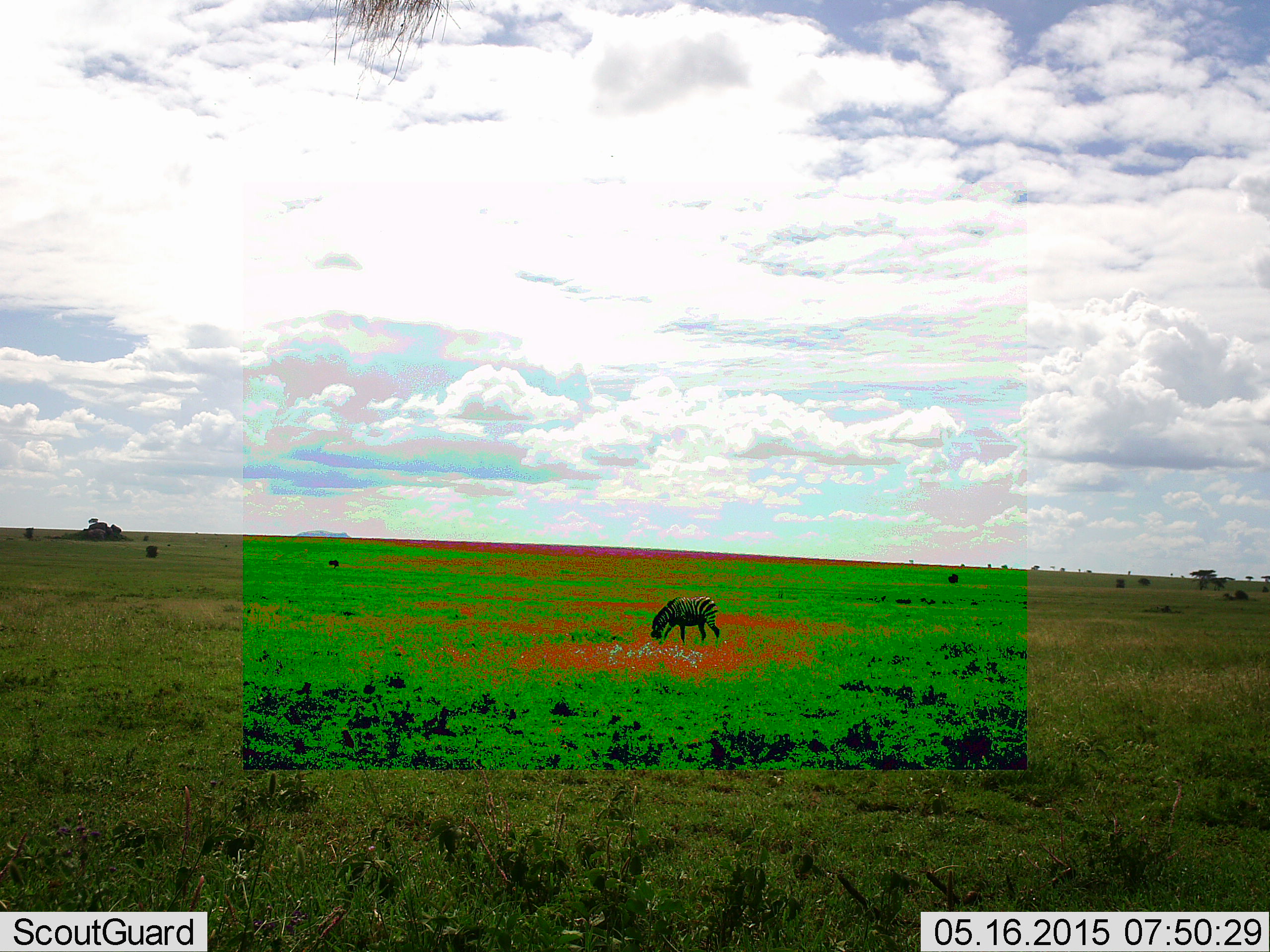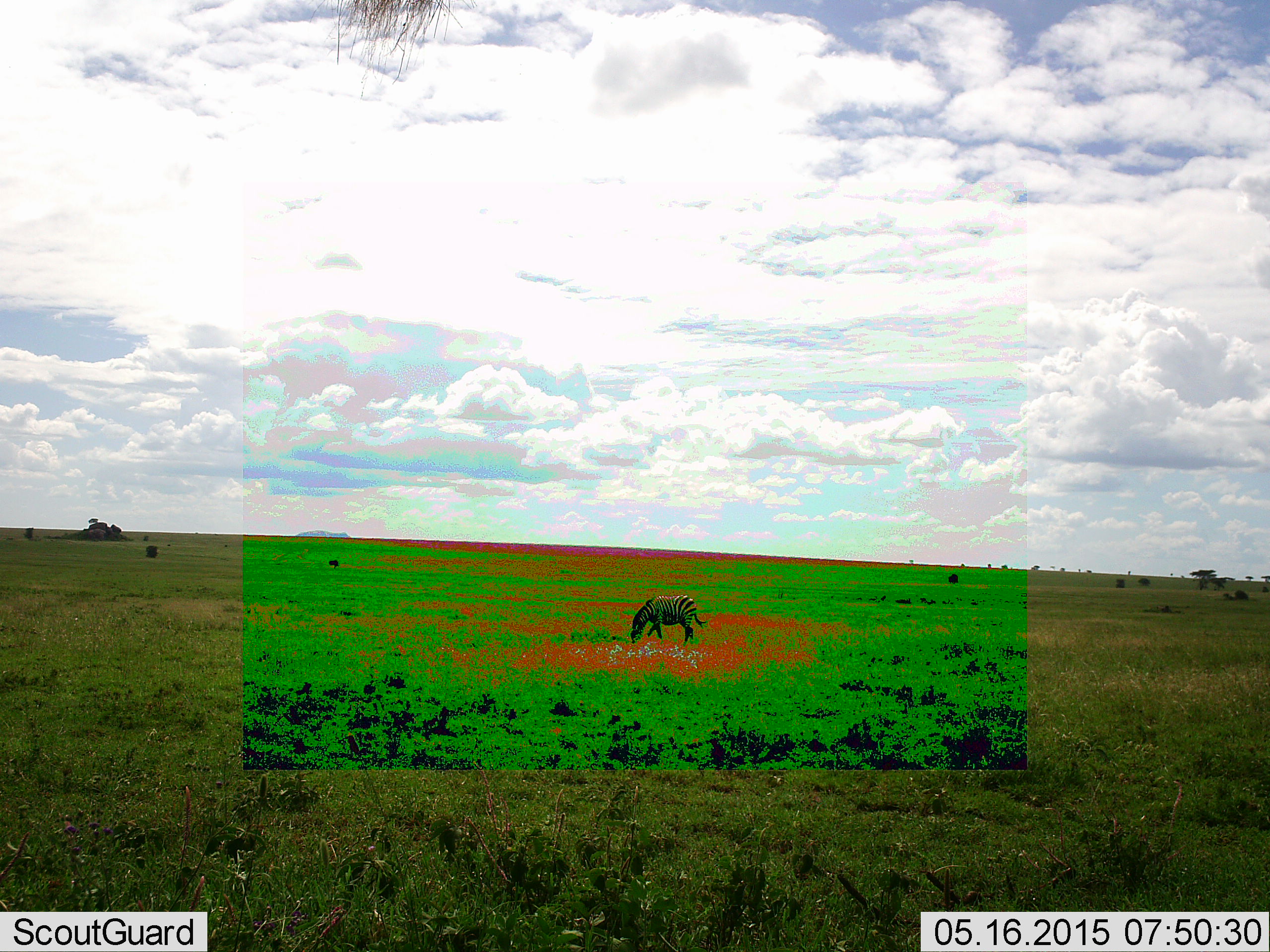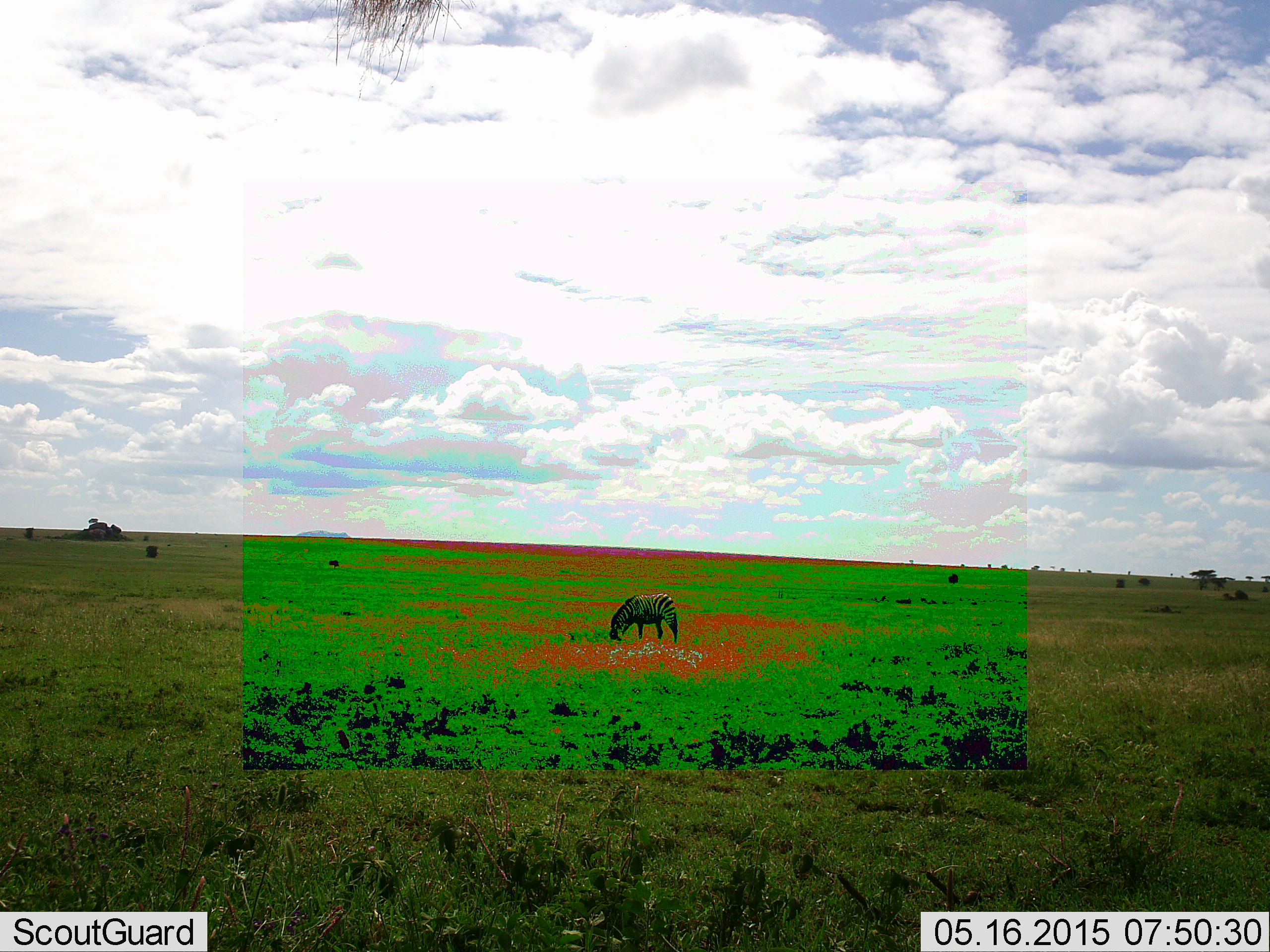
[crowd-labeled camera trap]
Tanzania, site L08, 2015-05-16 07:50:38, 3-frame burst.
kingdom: Animalia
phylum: Chordata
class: Mammalia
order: Perissodactyla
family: Equidae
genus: Equus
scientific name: Equus quagga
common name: plains zebra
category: zebra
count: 1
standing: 10%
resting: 0%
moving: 50%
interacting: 0%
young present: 0%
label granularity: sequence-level